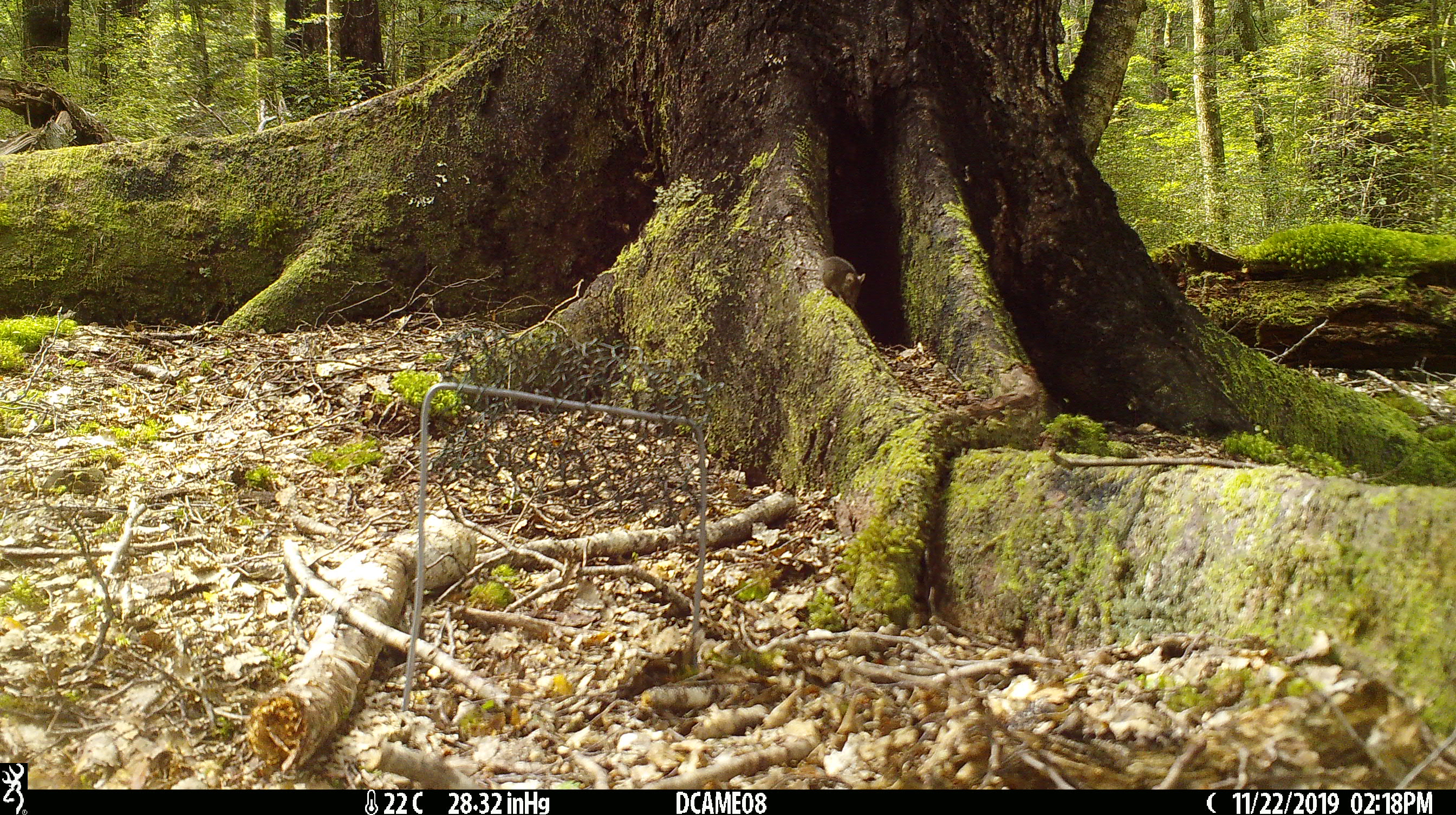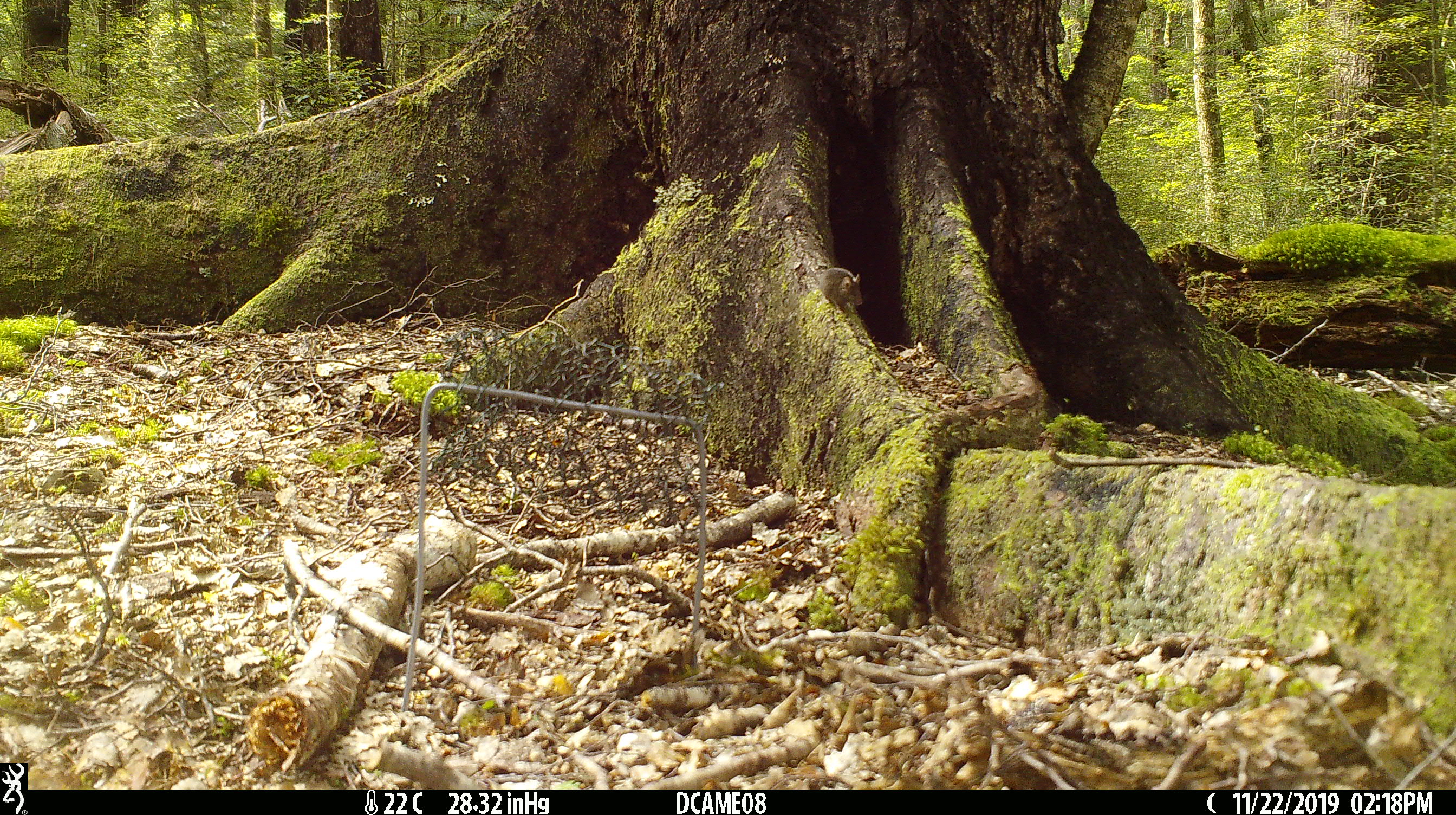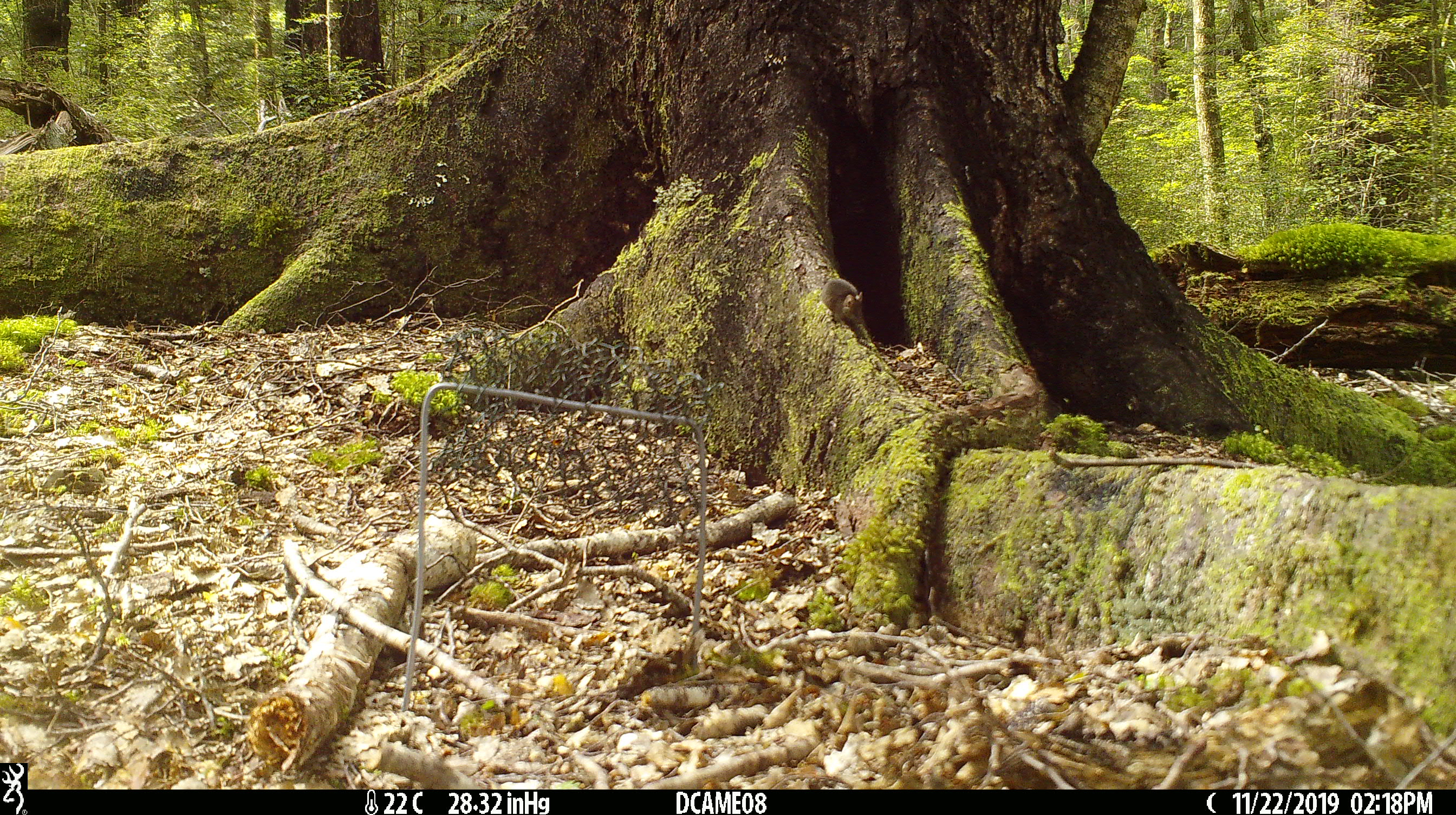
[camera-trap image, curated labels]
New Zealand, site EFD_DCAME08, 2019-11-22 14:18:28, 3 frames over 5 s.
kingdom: Animalia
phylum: Chordata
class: Mammalia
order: Rodentia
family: Muridae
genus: Mus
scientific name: Mus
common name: mouse